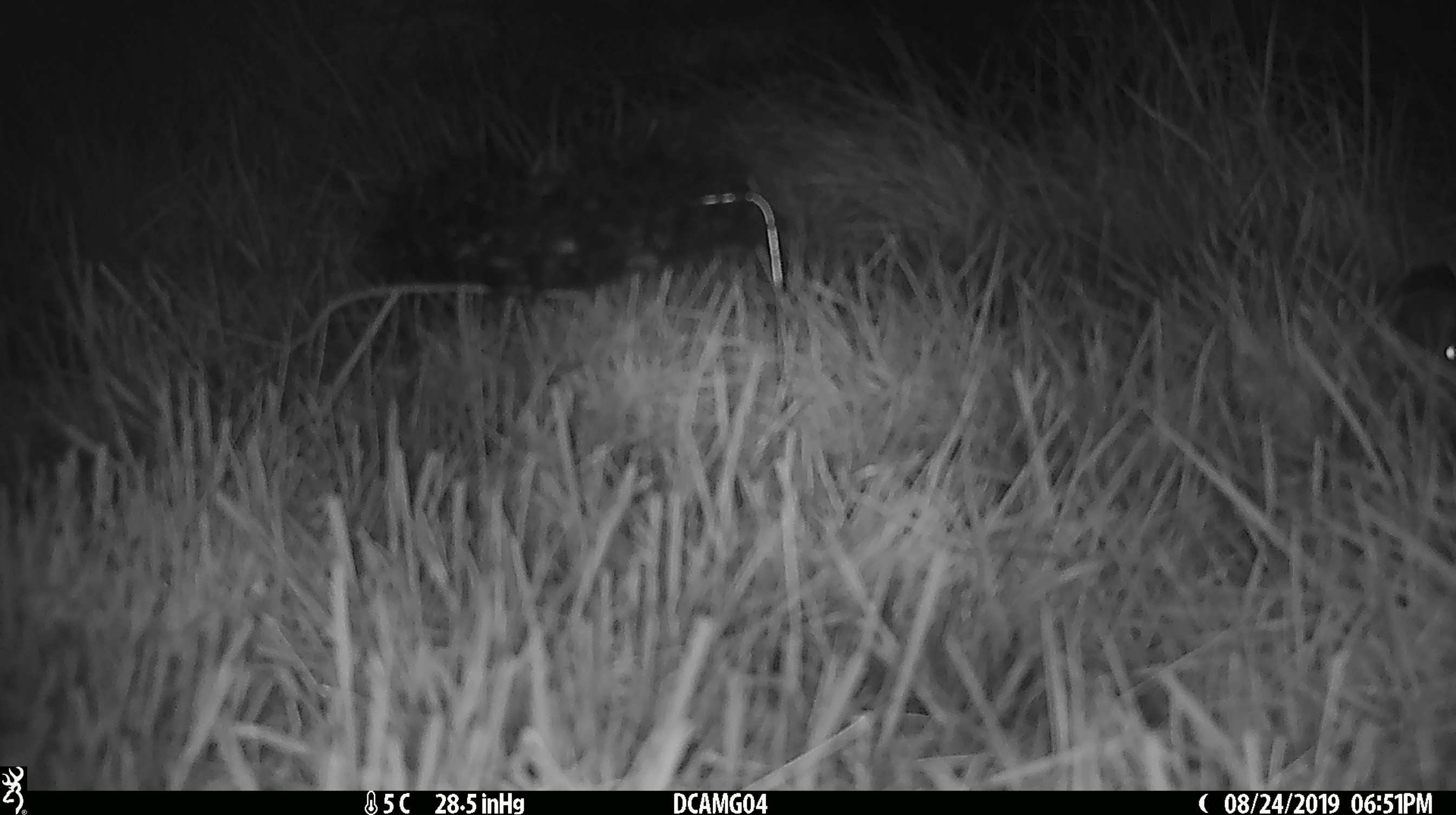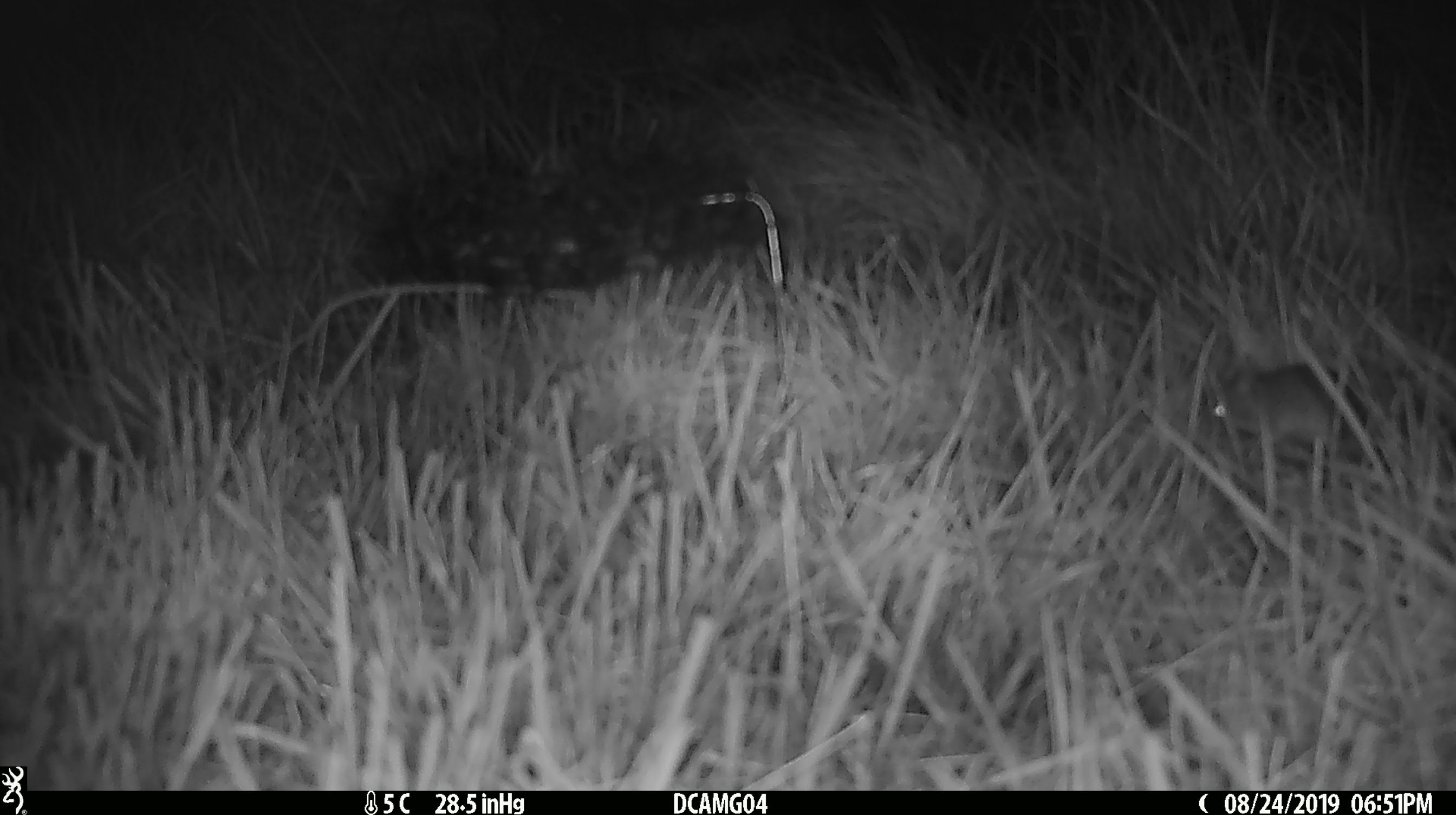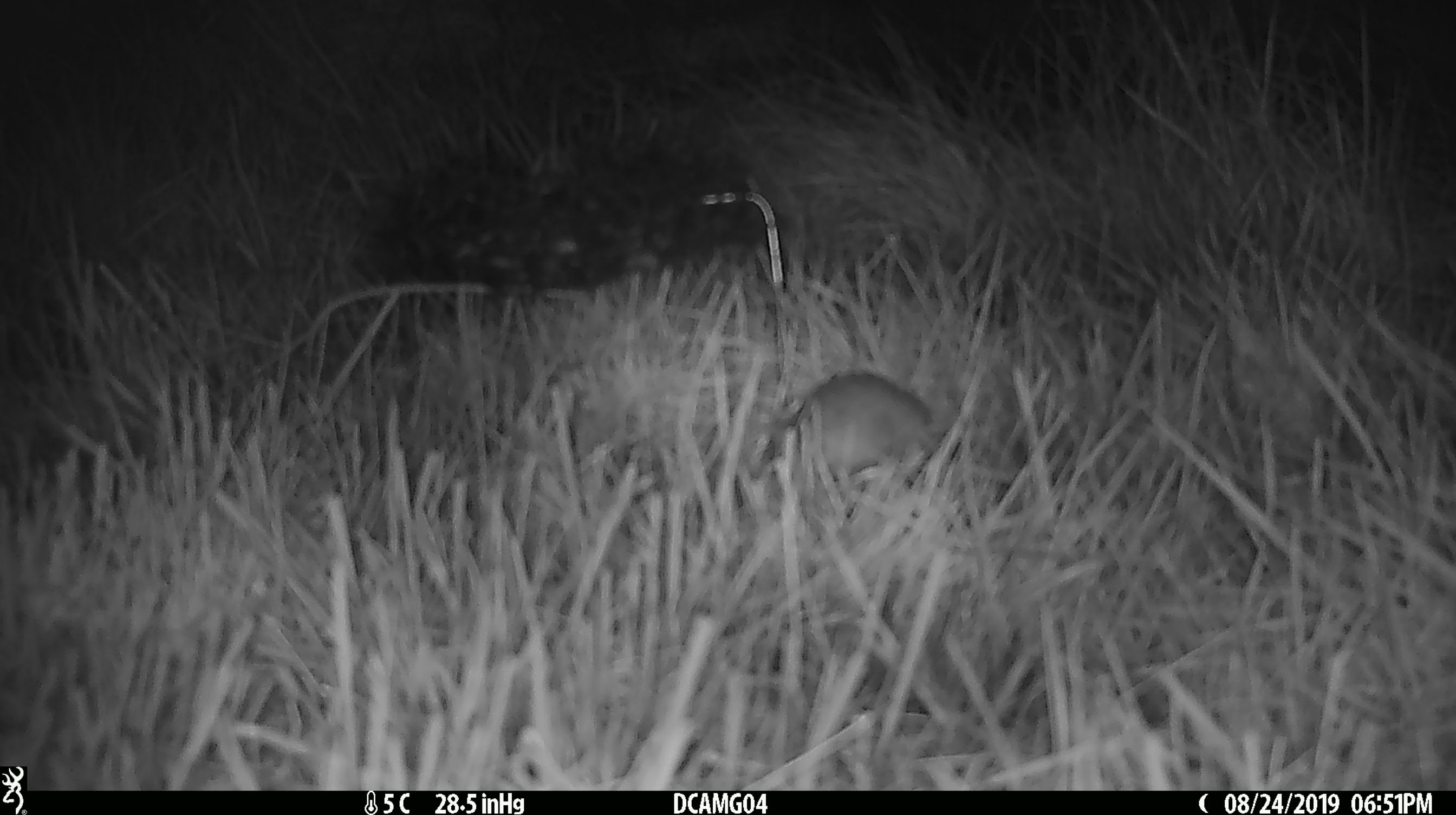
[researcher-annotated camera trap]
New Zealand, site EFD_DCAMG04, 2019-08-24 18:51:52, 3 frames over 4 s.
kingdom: Animalia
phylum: Chordata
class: Mammalia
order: Rodentia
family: Muridae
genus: Mus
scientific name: Mus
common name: mouse